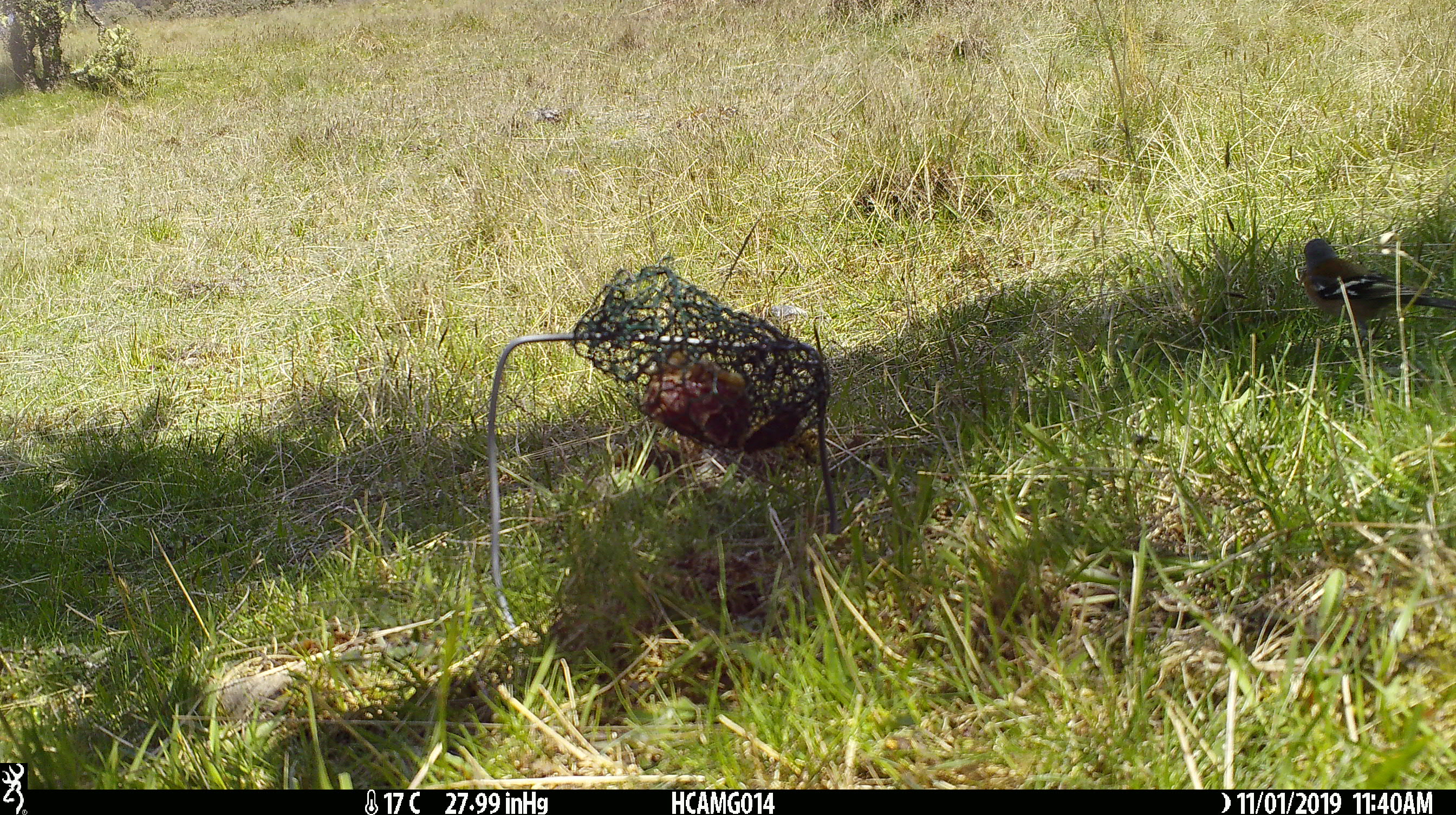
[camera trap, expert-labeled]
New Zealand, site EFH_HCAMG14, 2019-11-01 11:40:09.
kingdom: Animalia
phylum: Chordata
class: Aves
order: Passeriformes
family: Fringillidae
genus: Fringilla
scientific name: Fringilla coelebs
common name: common chaffinch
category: chaffinch